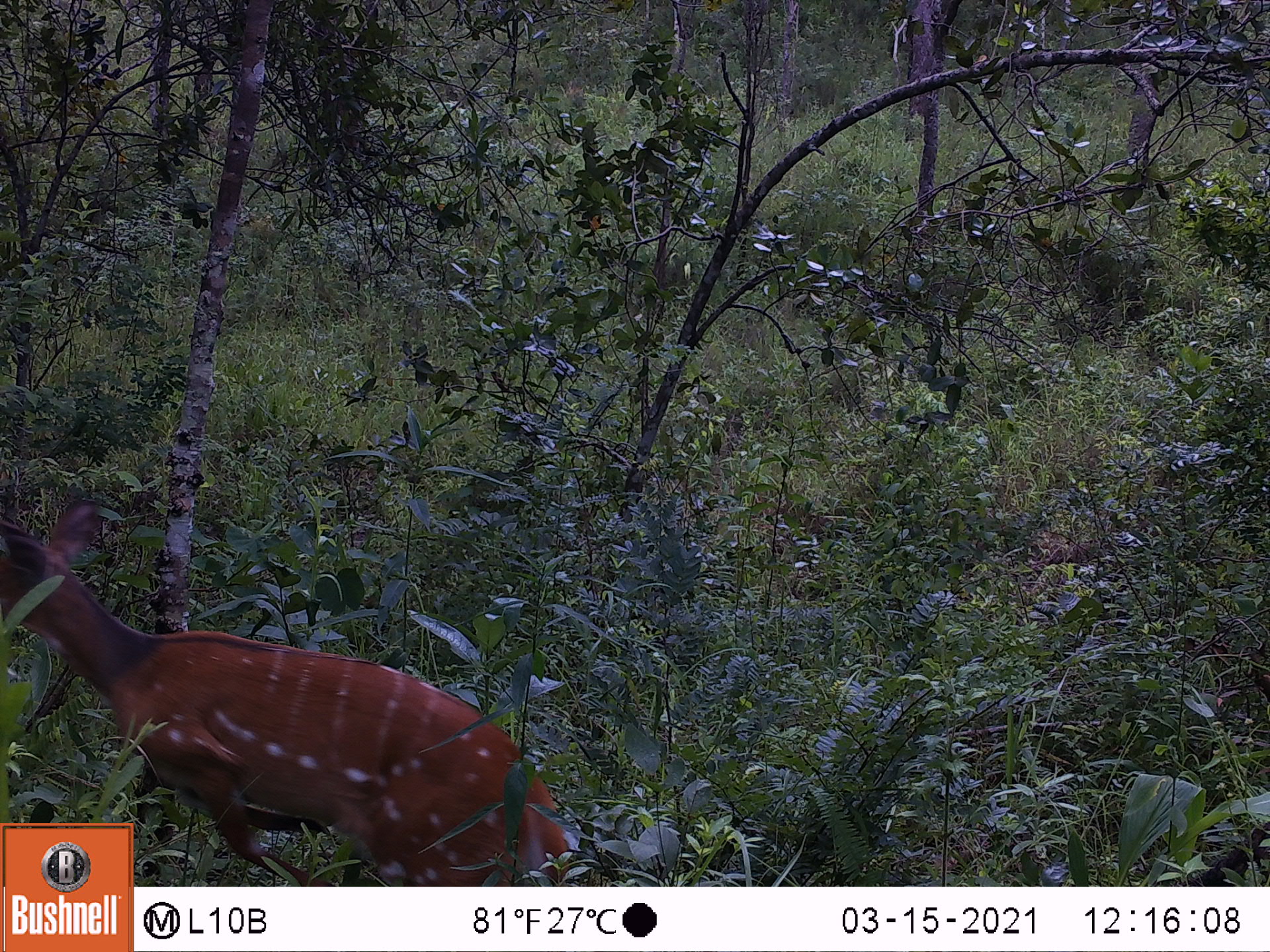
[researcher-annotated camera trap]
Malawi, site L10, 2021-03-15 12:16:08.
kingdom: Animalia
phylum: Chordata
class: Mammalia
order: Artiodactyla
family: Bovidae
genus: Tragelaphus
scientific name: Tragelaphus sylvaticus sylvaticus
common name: cape bushbuck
Cape bushbuck (Tragelaphus sylvaticus sylvaticus), count 1.